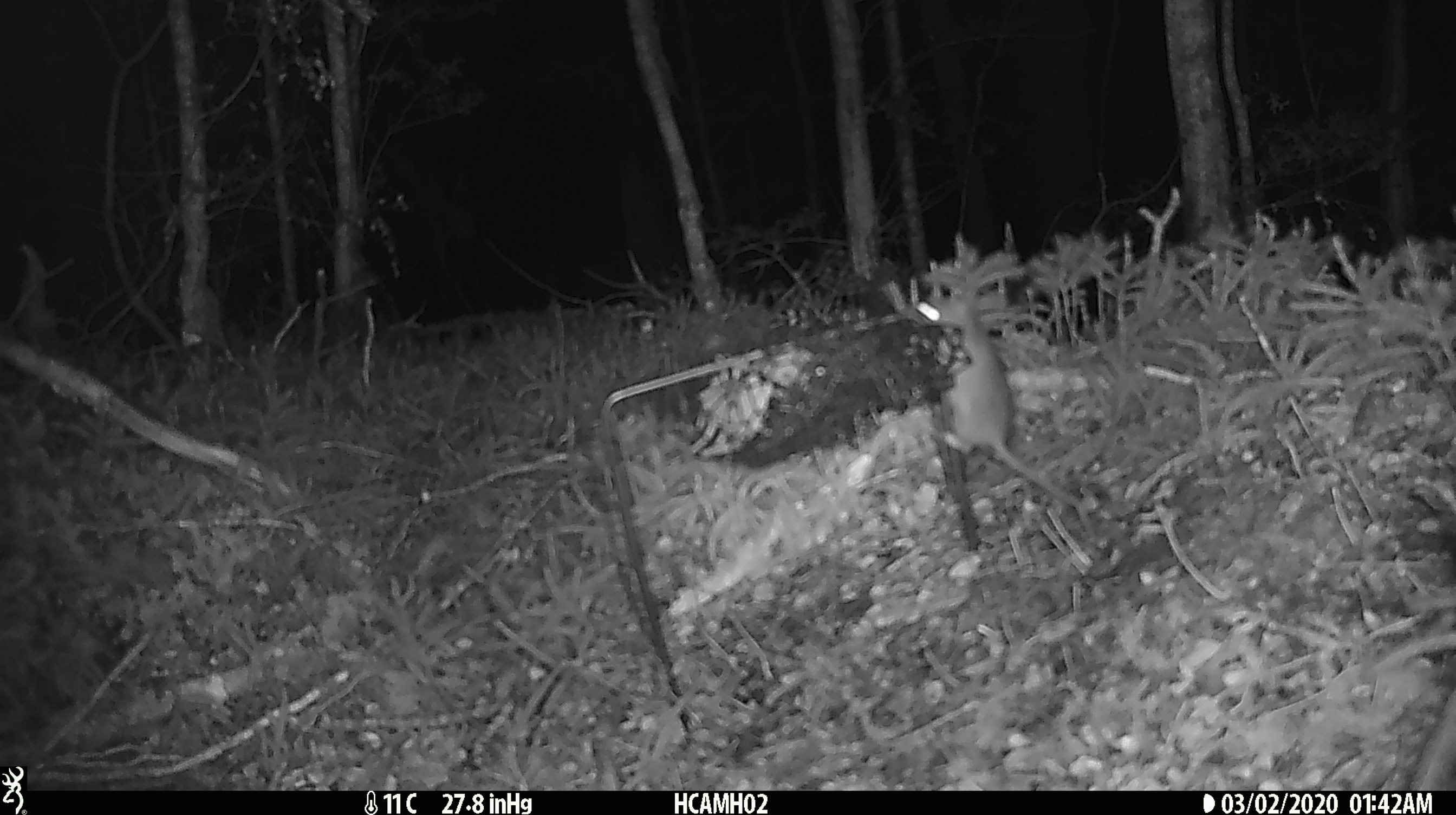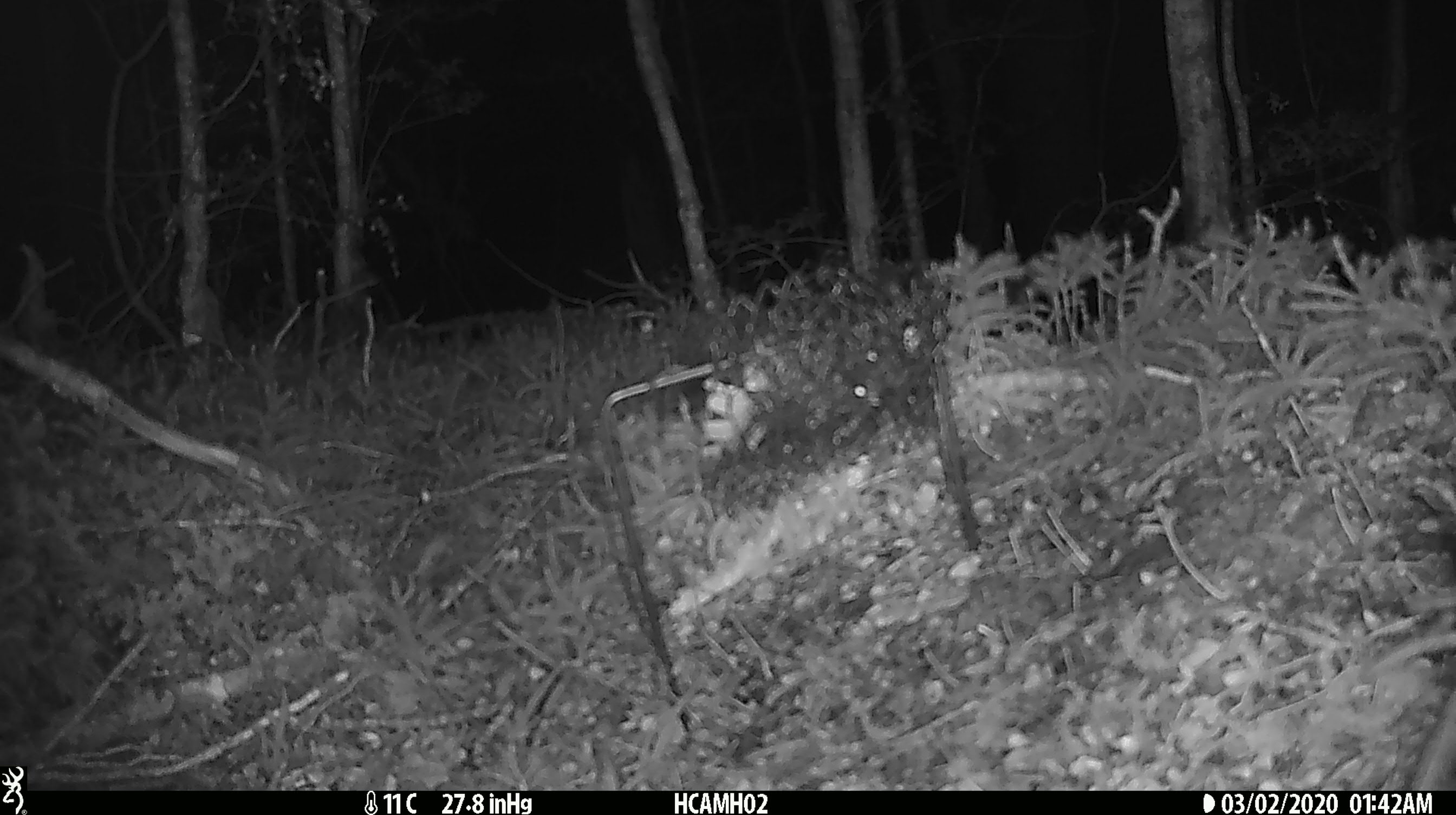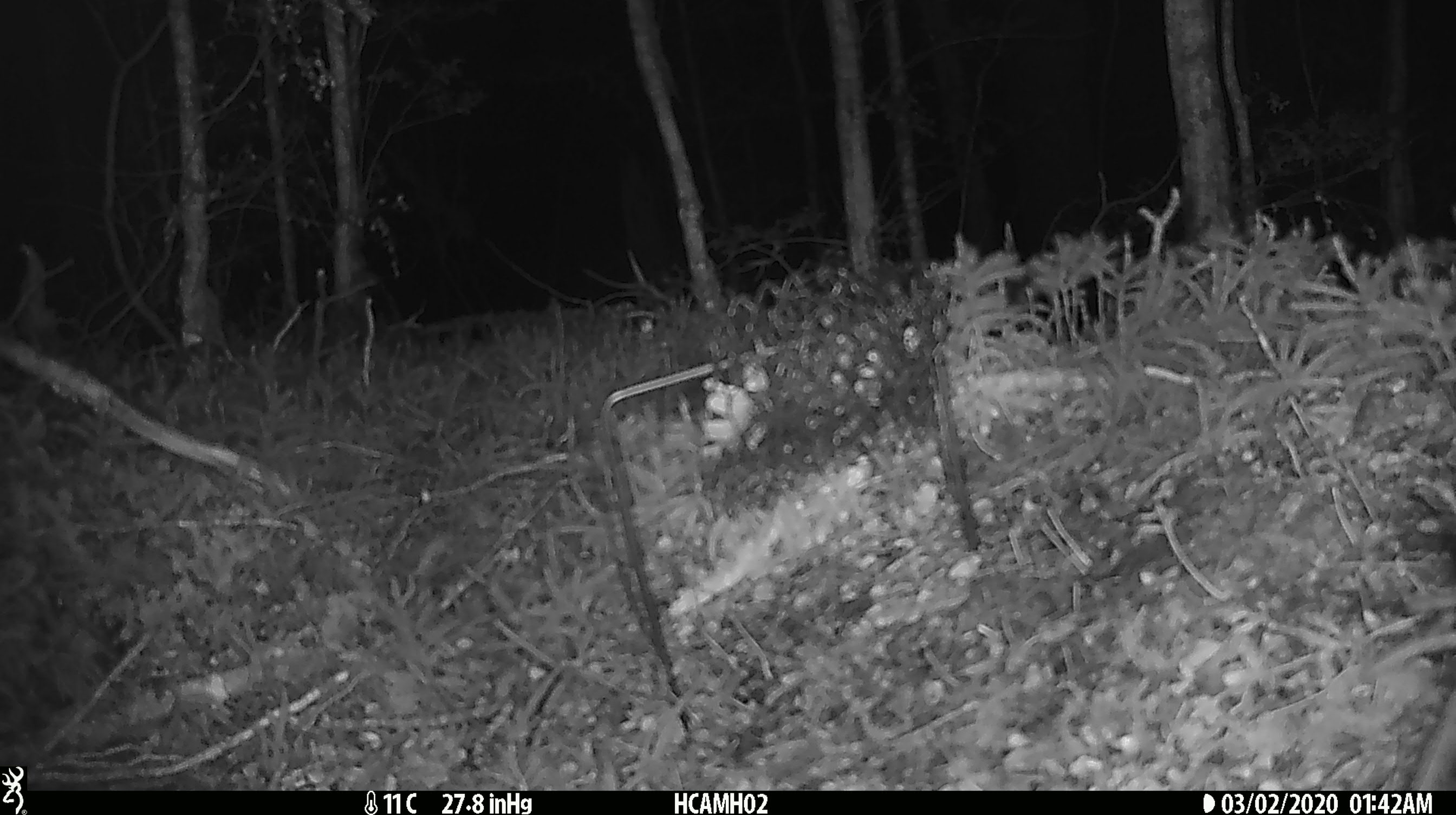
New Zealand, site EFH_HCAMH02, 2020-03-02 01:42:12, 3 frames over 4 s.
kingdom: Animalia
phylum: Chordata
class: Mammalia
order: Rodentia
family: Muridae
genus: Mus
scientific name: Mus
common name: mouse